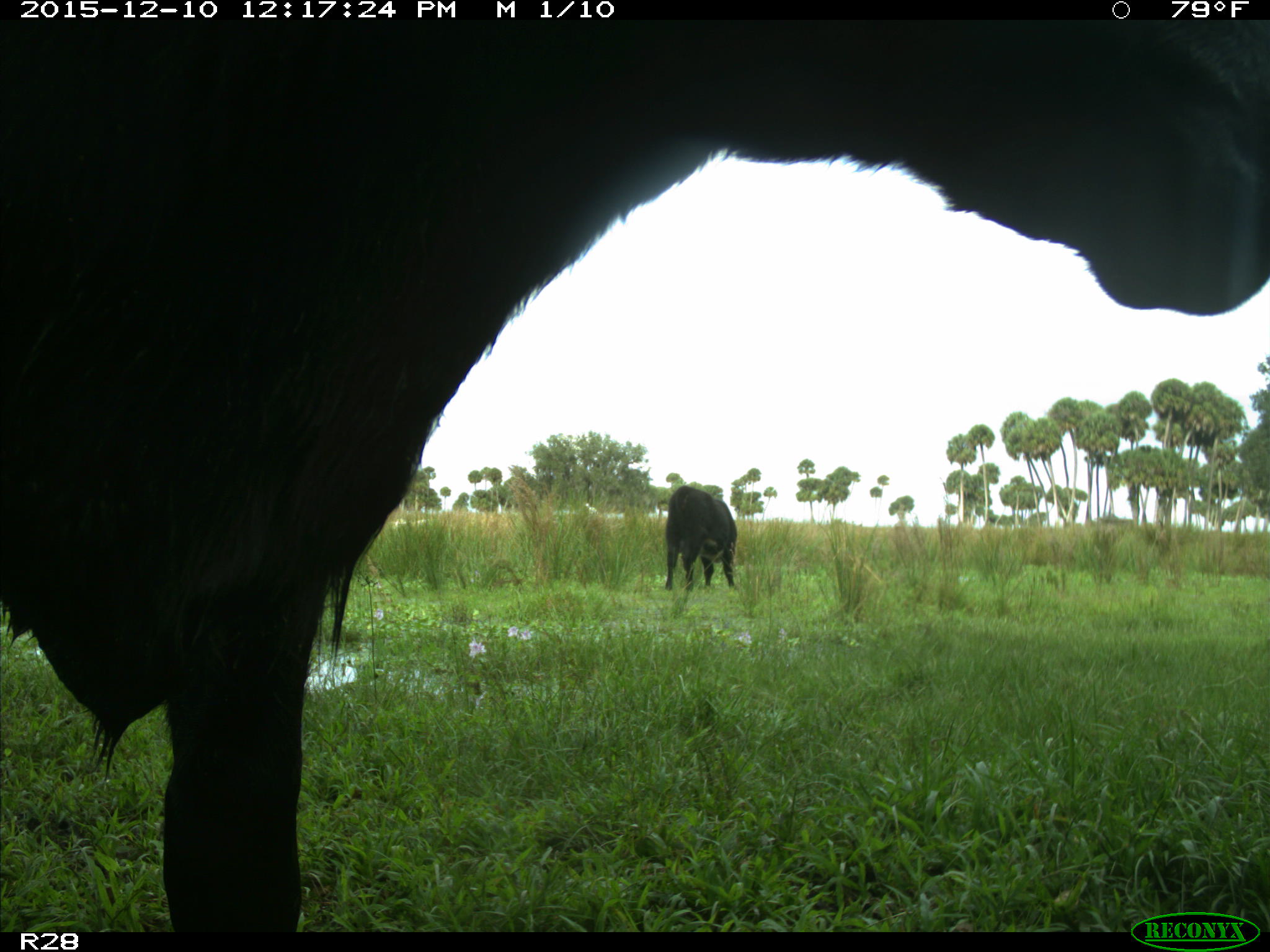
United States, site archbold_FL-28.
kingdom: Animalia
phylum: Chordata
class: Mammalia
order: Artiodactyla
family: Bovidae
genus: Bos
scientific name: Bos taurus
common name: domestic cow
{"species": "Bos taurus (domestic cow)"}